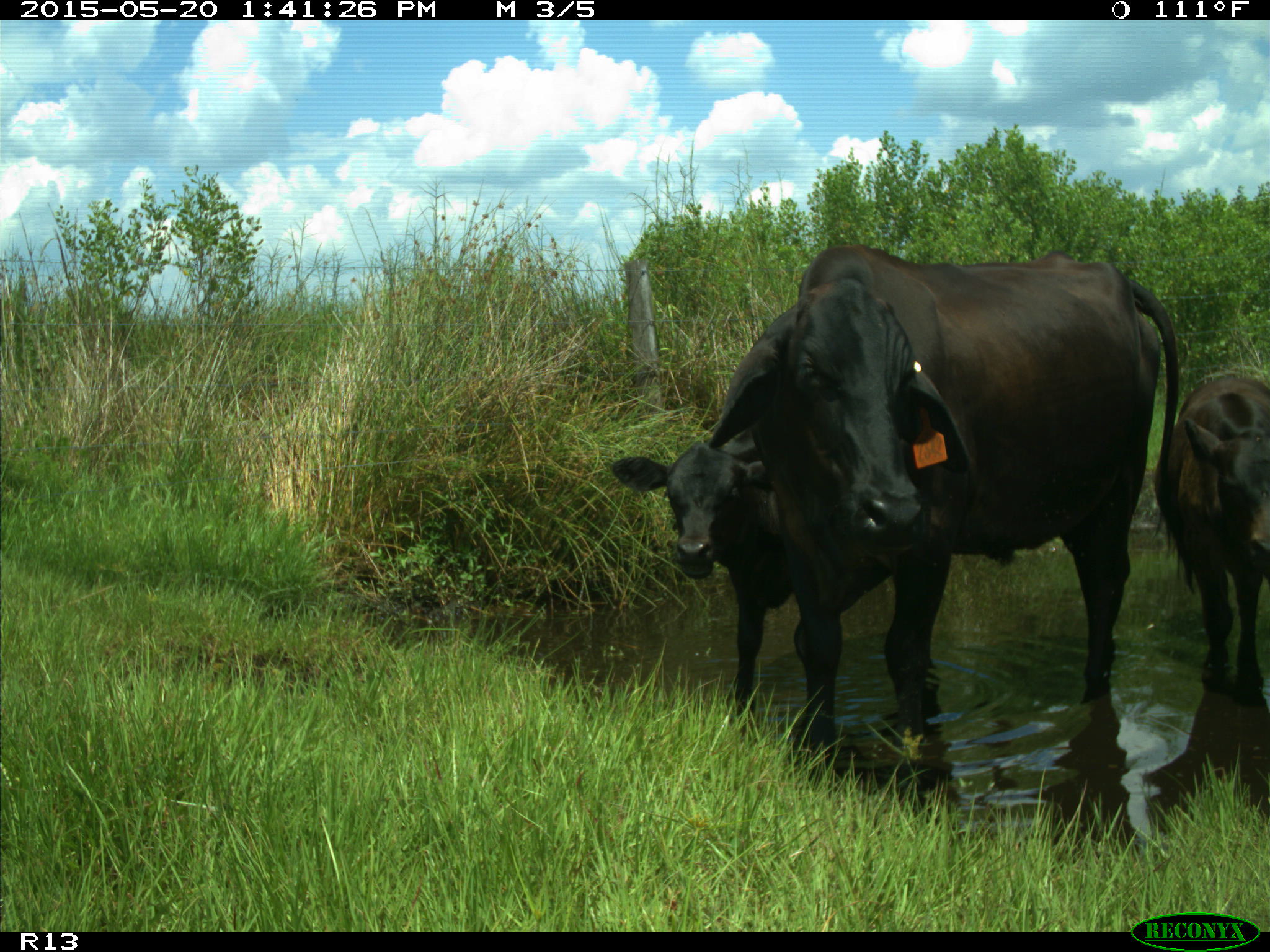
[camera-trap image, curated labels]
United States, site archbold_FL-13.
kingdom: Animalia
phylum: Chordata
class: Mammalia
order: Artiodactyla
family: Bovidae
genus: Bos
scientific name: Bos taurus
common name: domestic cow